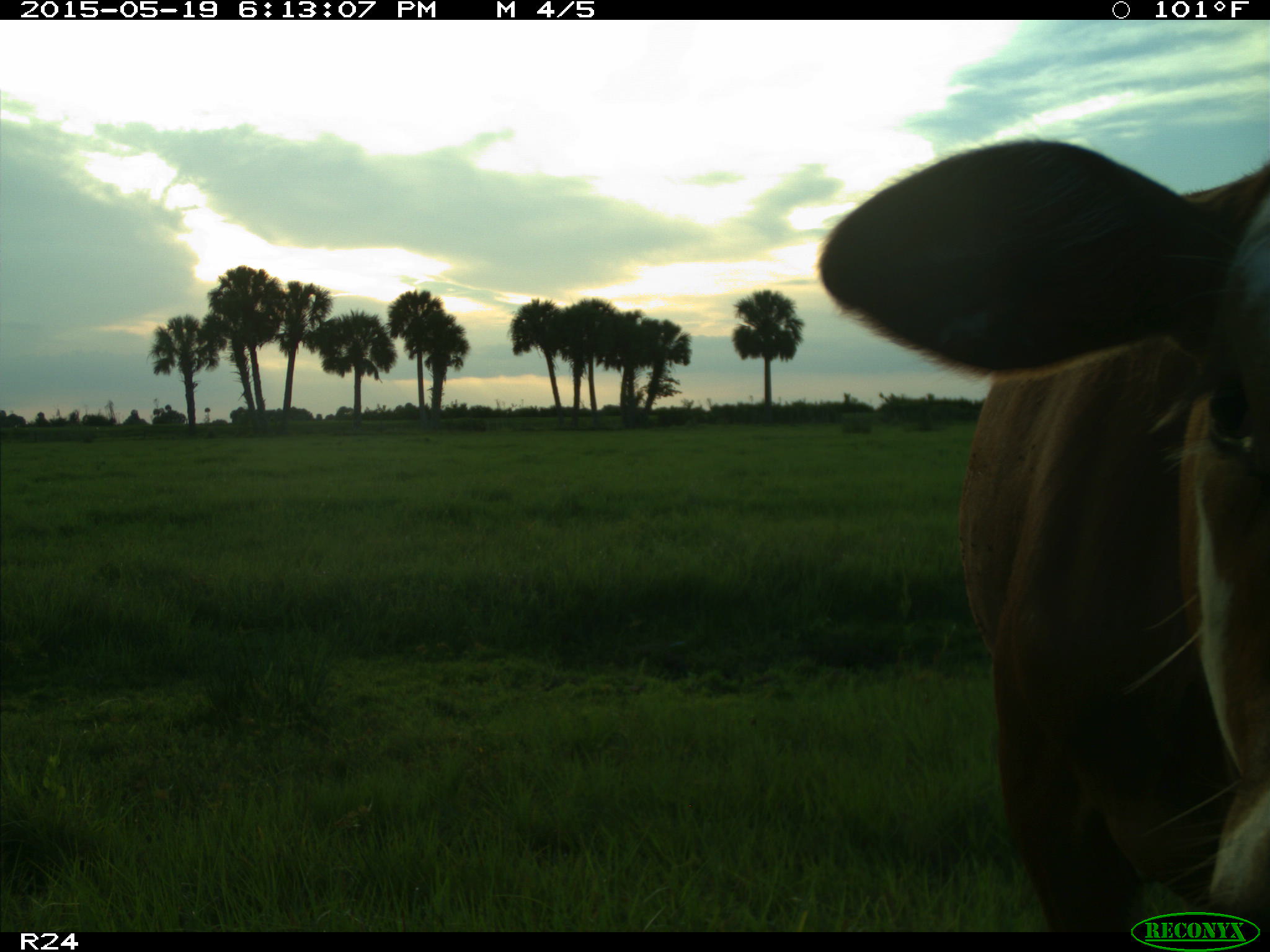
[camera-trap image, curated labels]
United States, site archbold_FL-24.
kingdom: Animalia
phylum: Chordata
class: Mammalia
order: Artiodactyla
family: Bovidae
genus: Bos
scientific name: Bos taurus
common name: domestic cow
Bos taurus (domestic cow).